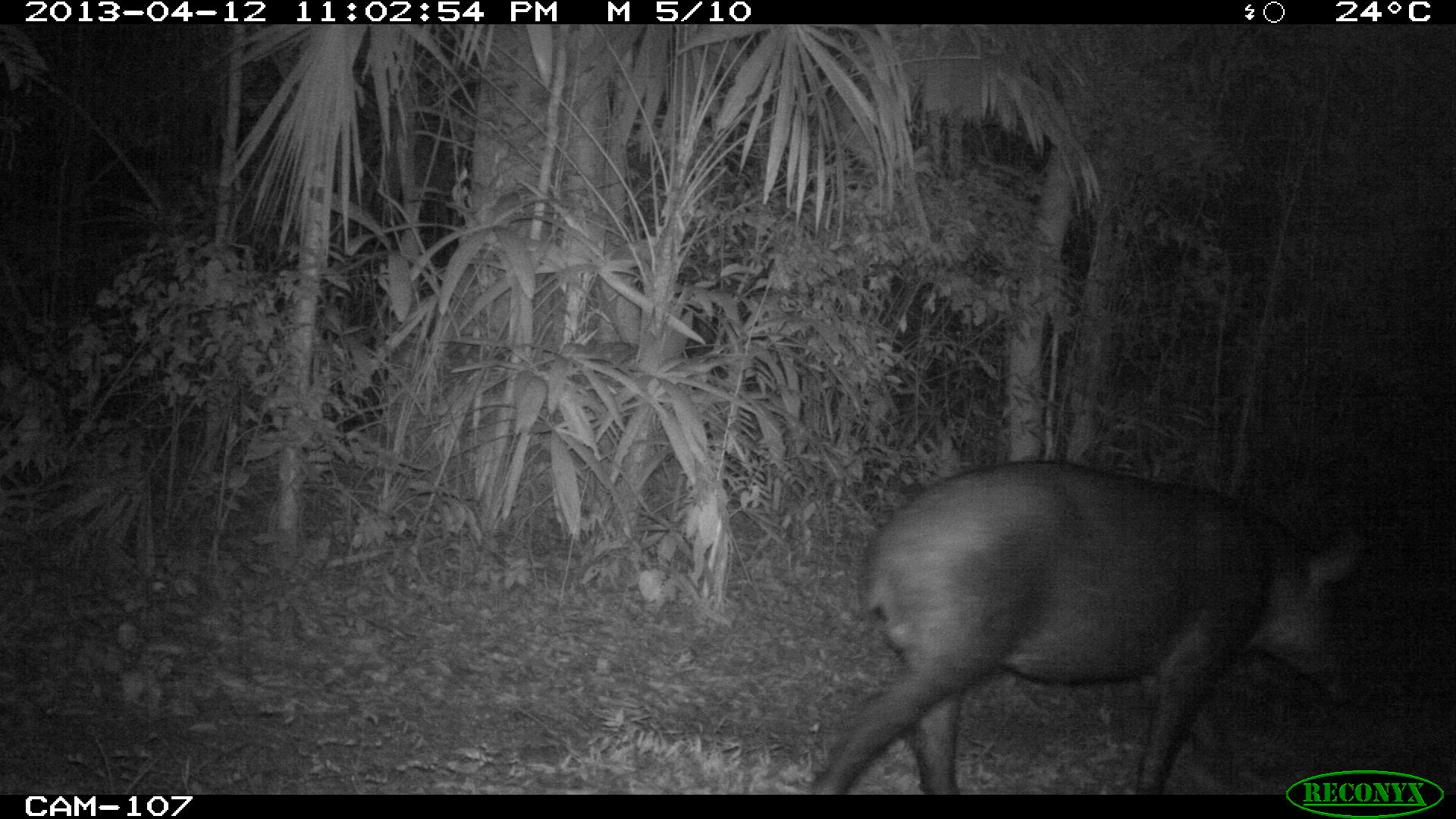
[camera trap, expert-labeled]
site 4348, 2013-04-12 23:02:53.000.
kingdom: Animalia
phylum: Chordata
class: Mammalia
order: Perissodactyla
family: Tapiridae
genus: Tapirus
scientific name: Tapirus bairdii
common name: baird's tapir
Tapirus bairdii (baird's tapir), count 1.